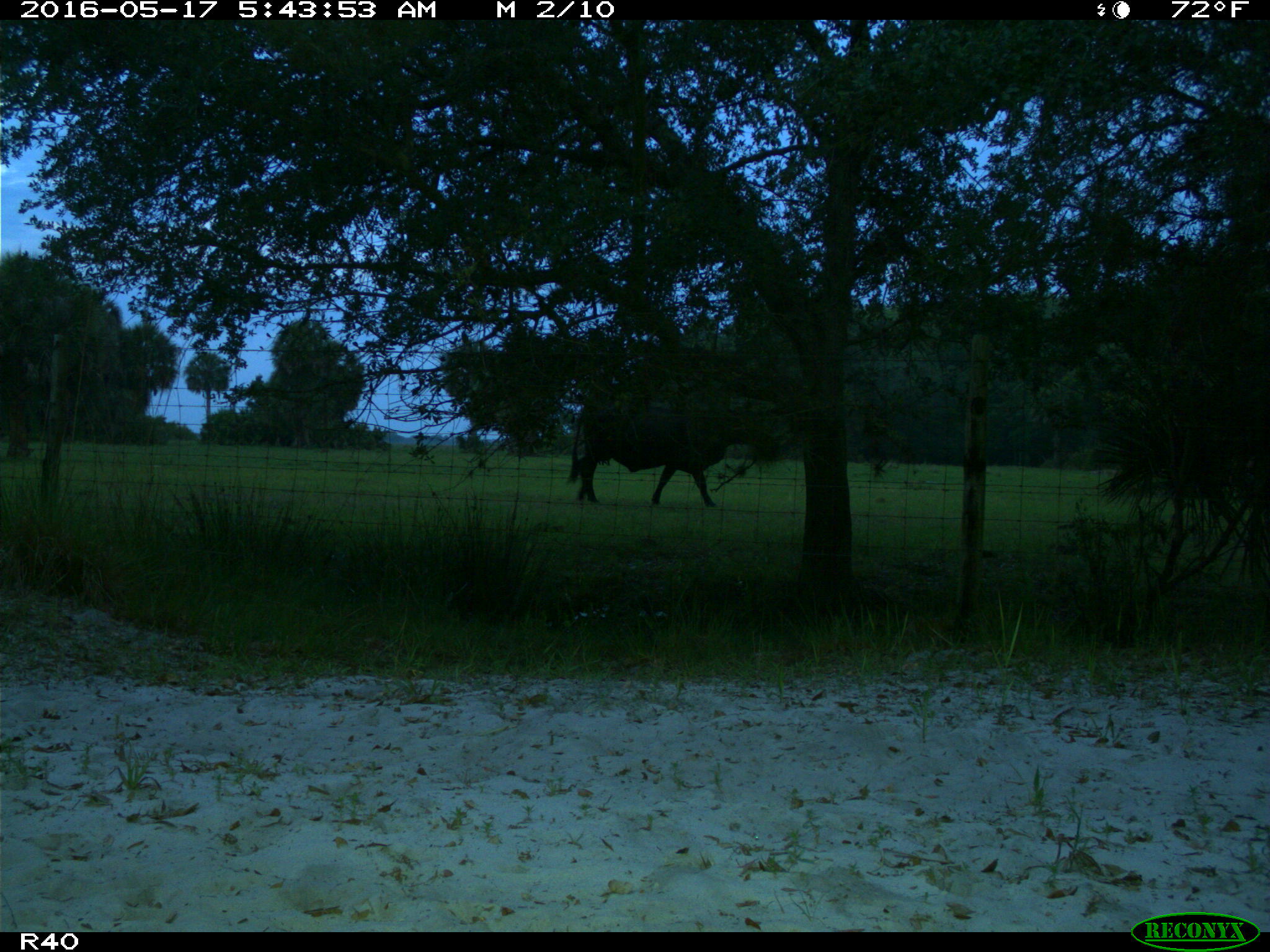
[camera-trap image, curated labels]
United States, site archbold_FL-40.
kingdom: Animalia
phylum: Chordata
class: Mammalia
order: Artiodactyla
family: Bovidae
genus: Bos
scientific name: Bos taurus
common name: domestic cow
Bos taurus (domestic cow).